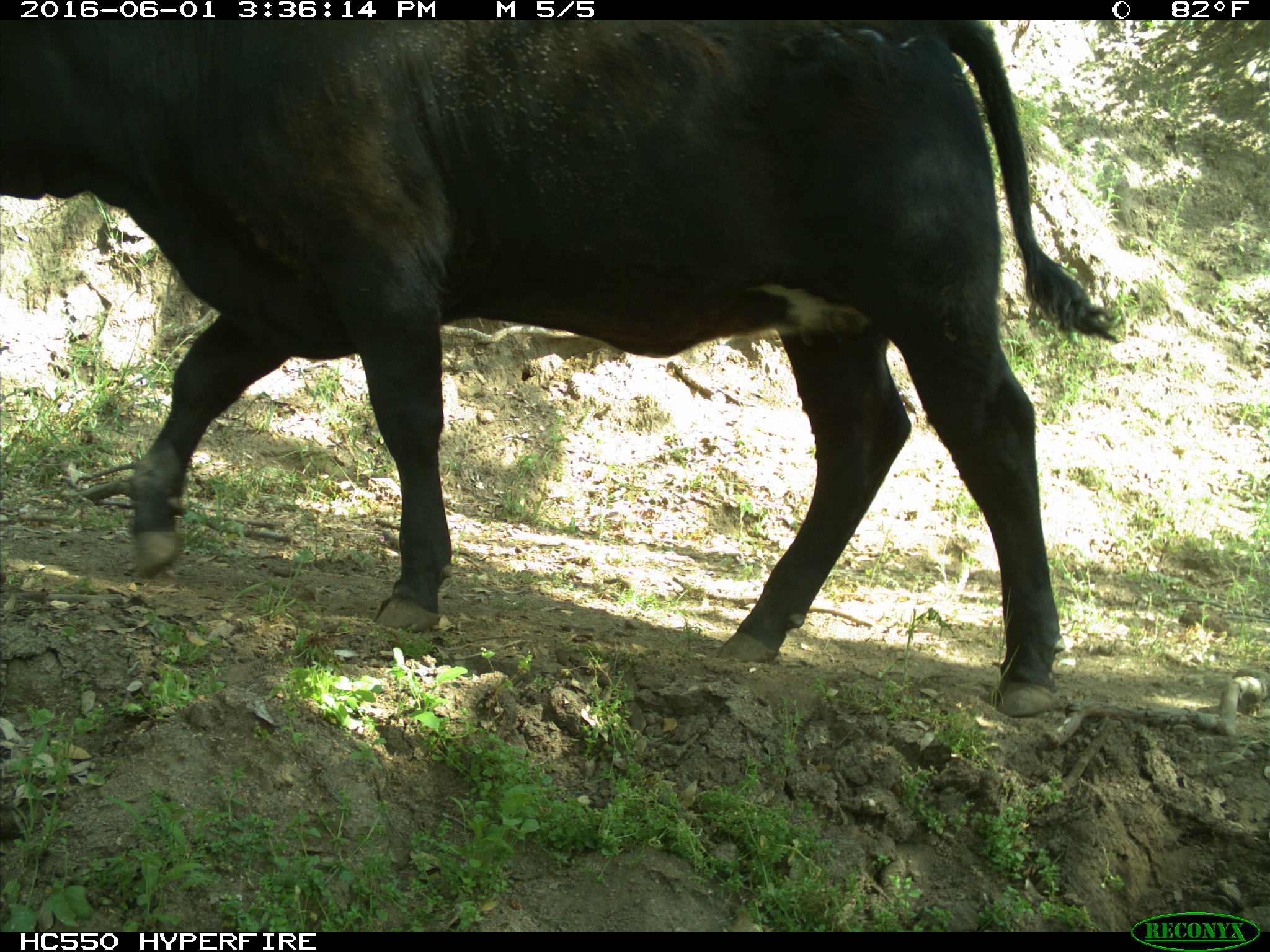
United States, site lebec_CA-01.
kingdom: Animalia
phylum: Chordata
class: Mammalia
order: Artiodactyla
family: Bovidae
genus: Bos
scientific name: Bos taurus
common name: domestic cow